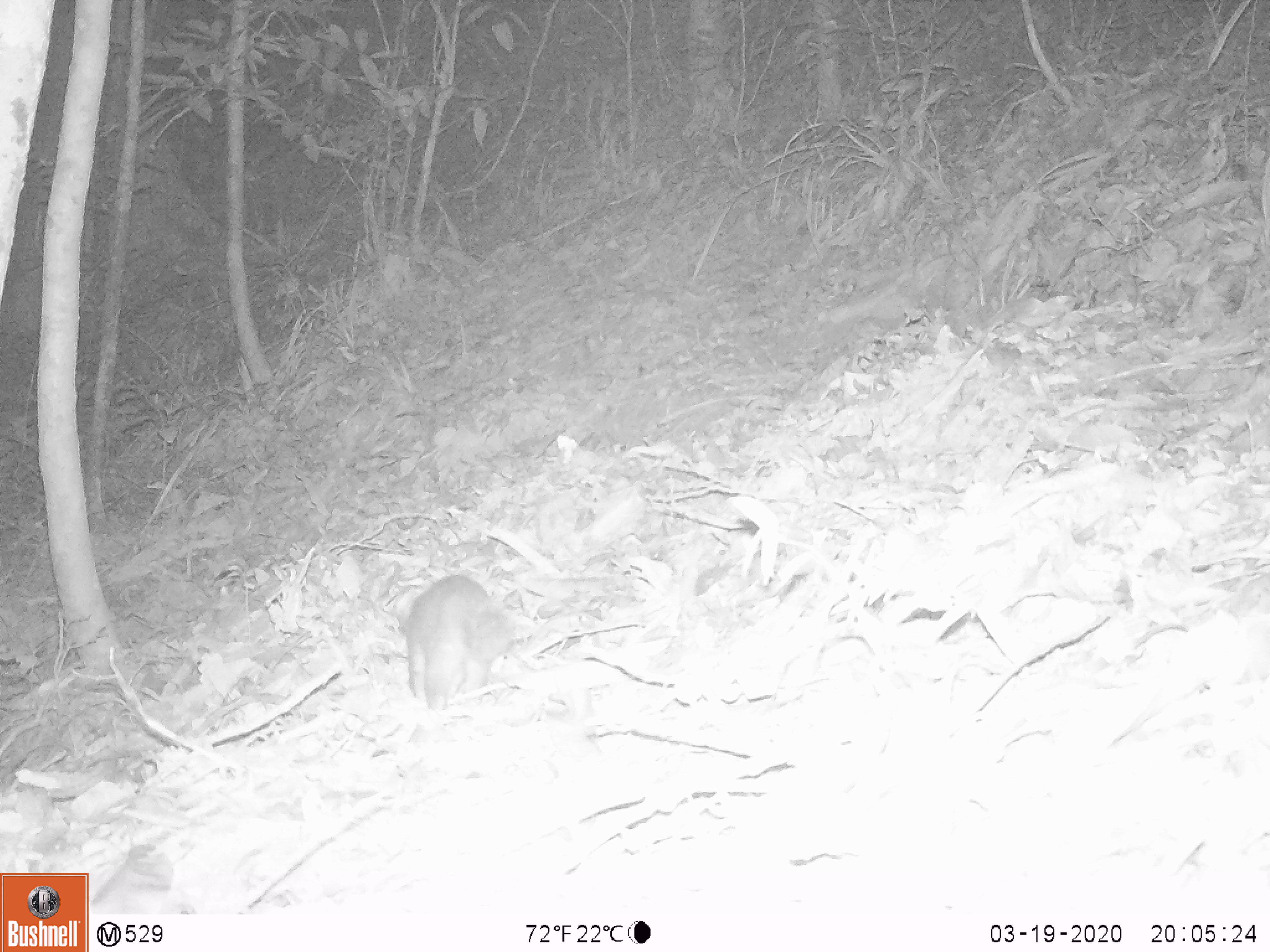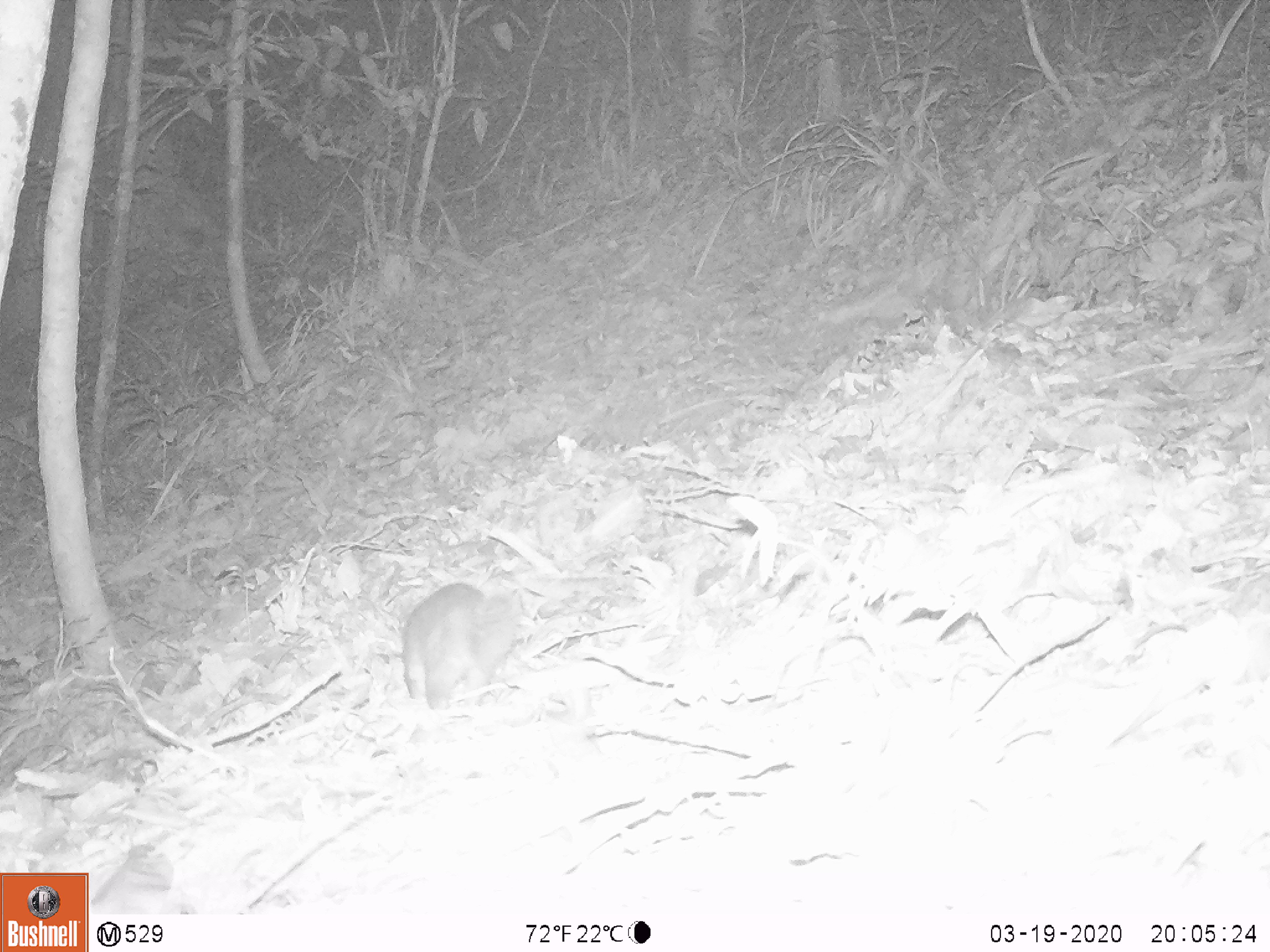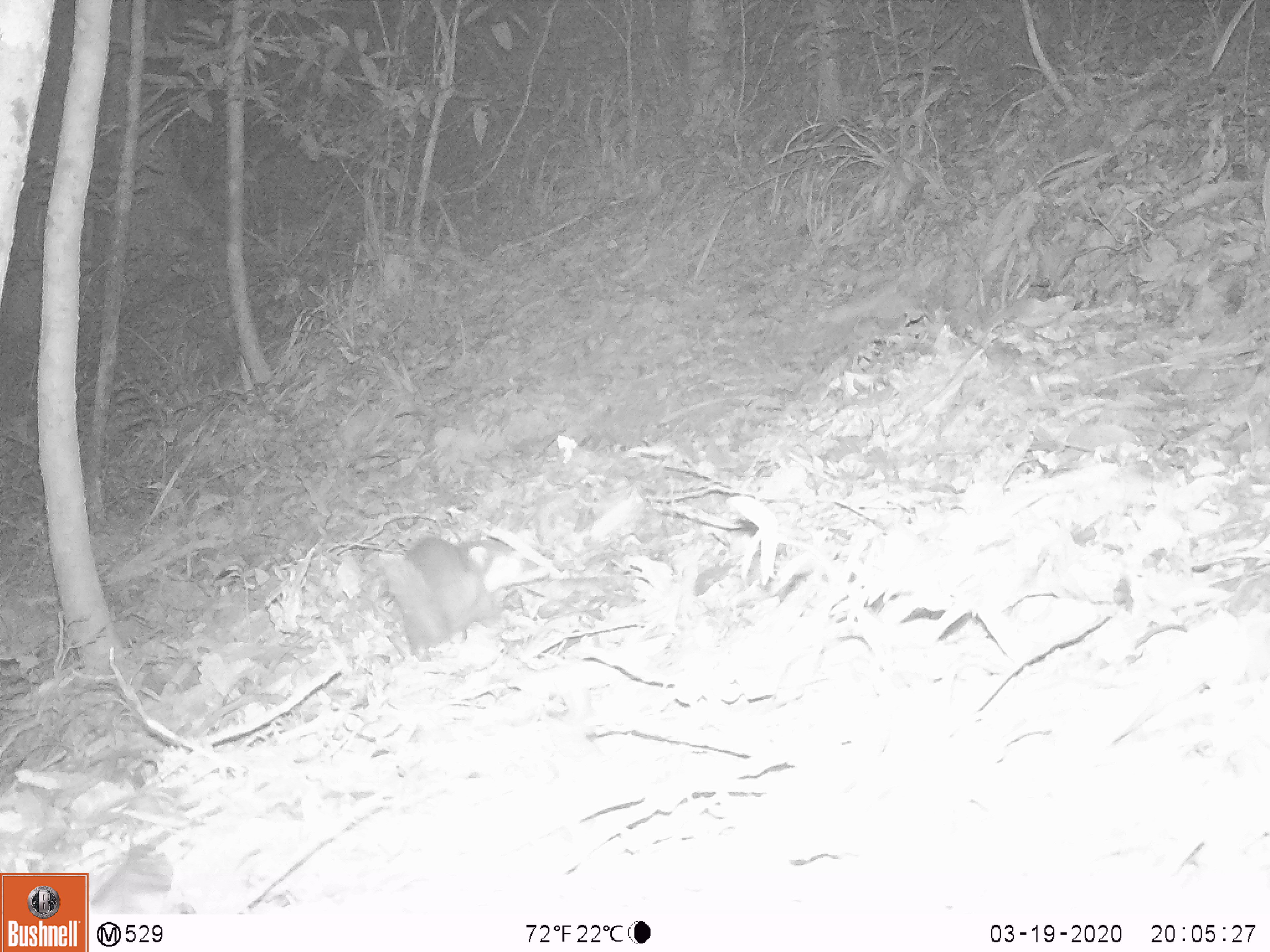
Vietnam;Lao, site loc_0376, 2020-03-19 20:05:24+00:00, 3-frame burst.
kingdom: Animalia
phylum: Chordata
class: Mammalia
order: Carnivora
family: Mustelidae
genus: Melogale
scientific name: Melogale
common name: ferret badger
Ferret badger (Melogale). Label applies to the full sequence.